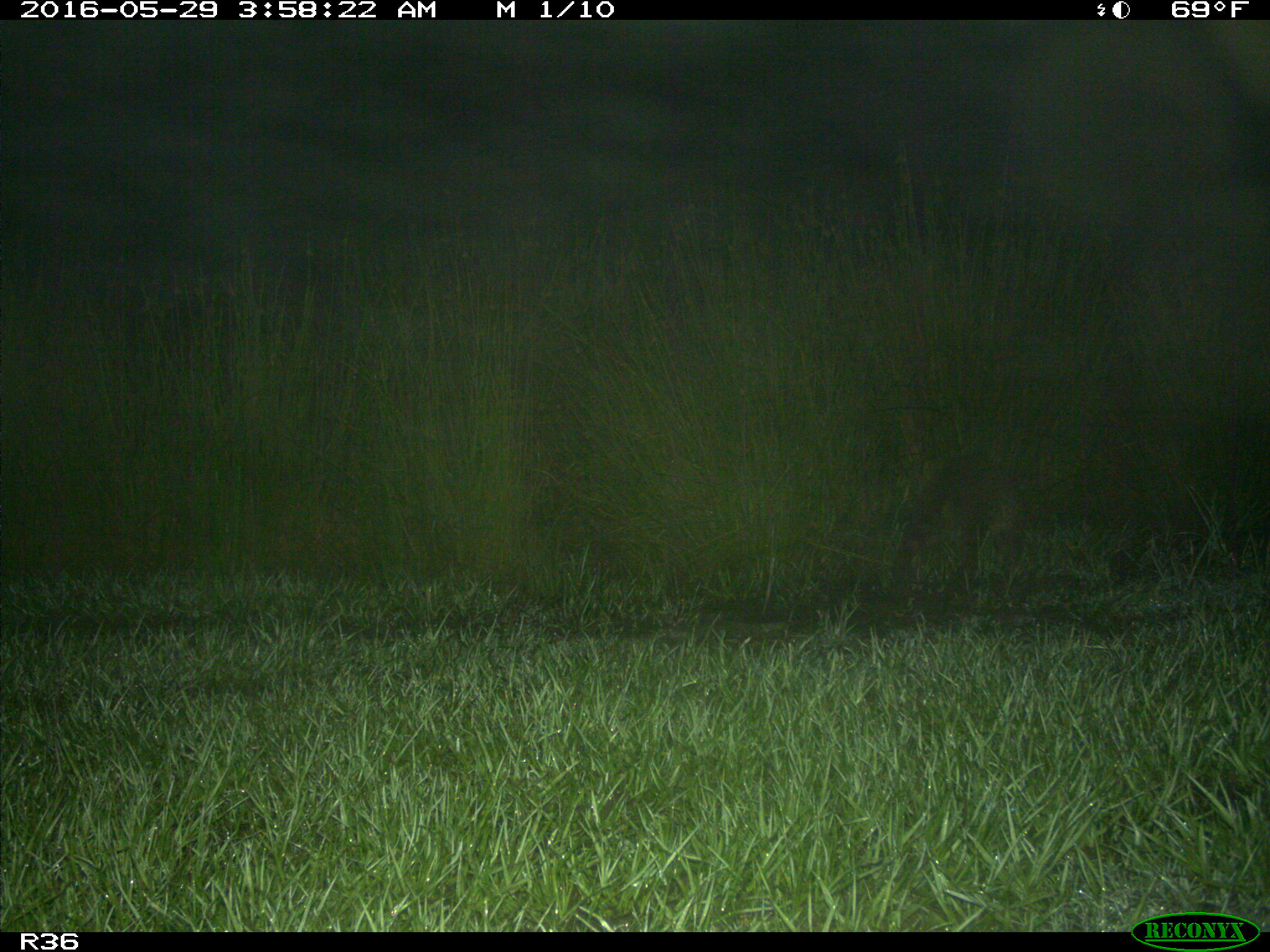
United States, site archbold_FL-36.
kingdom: Animalia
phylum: Chordata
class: Mammalia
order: Carnivora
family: Procyonidae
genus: Procyon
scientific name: Procyon lotor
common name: common raccoon